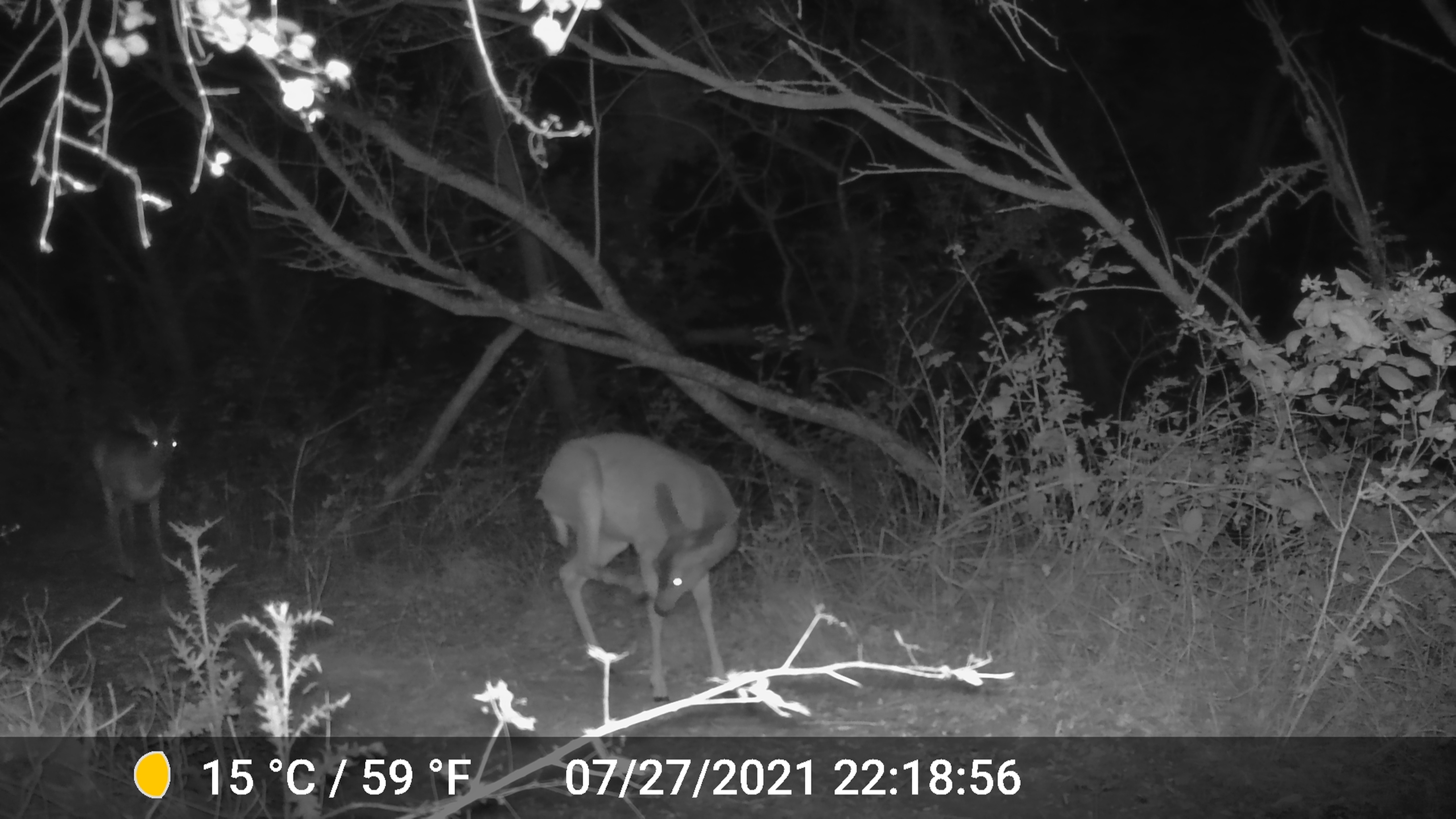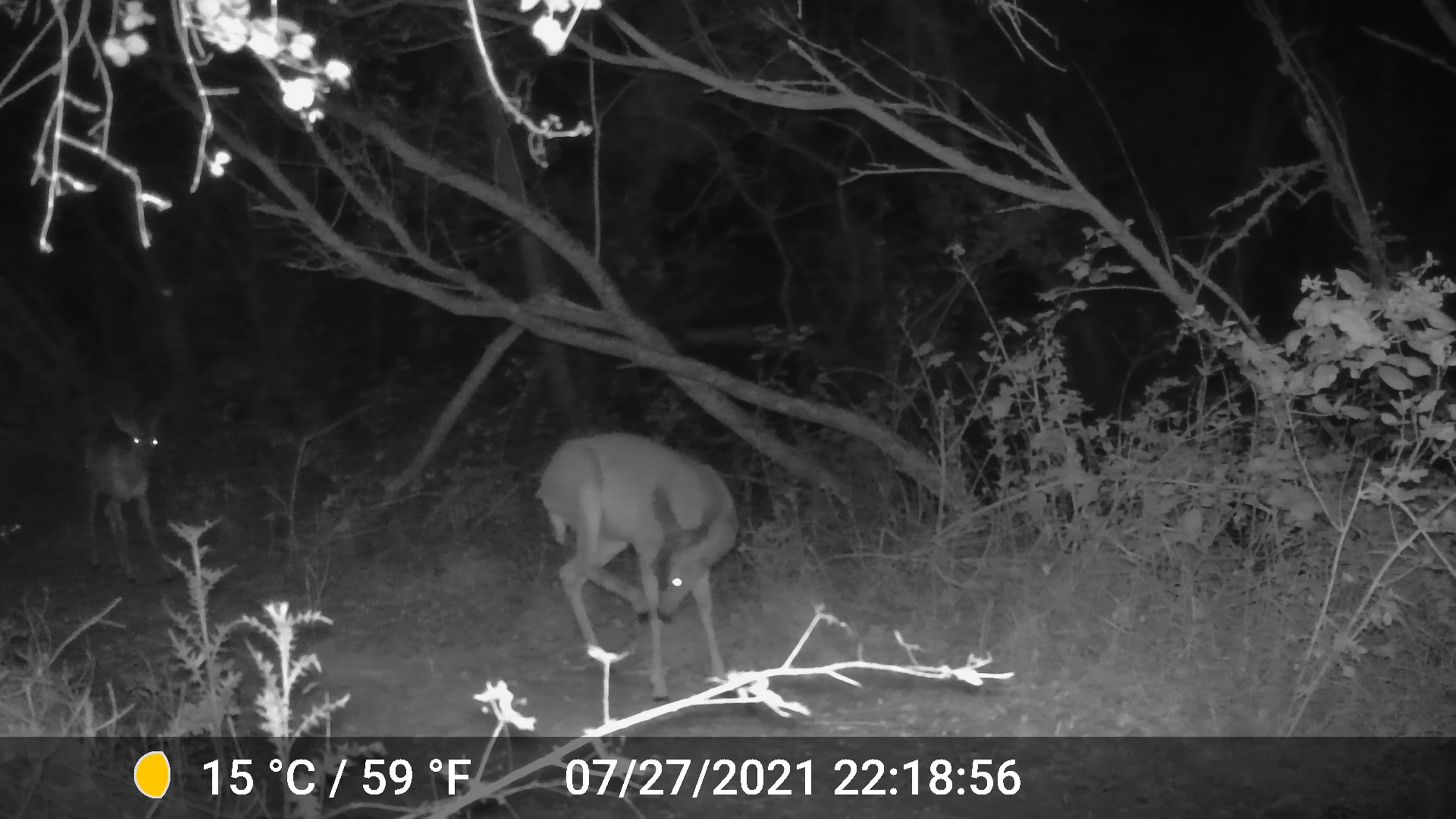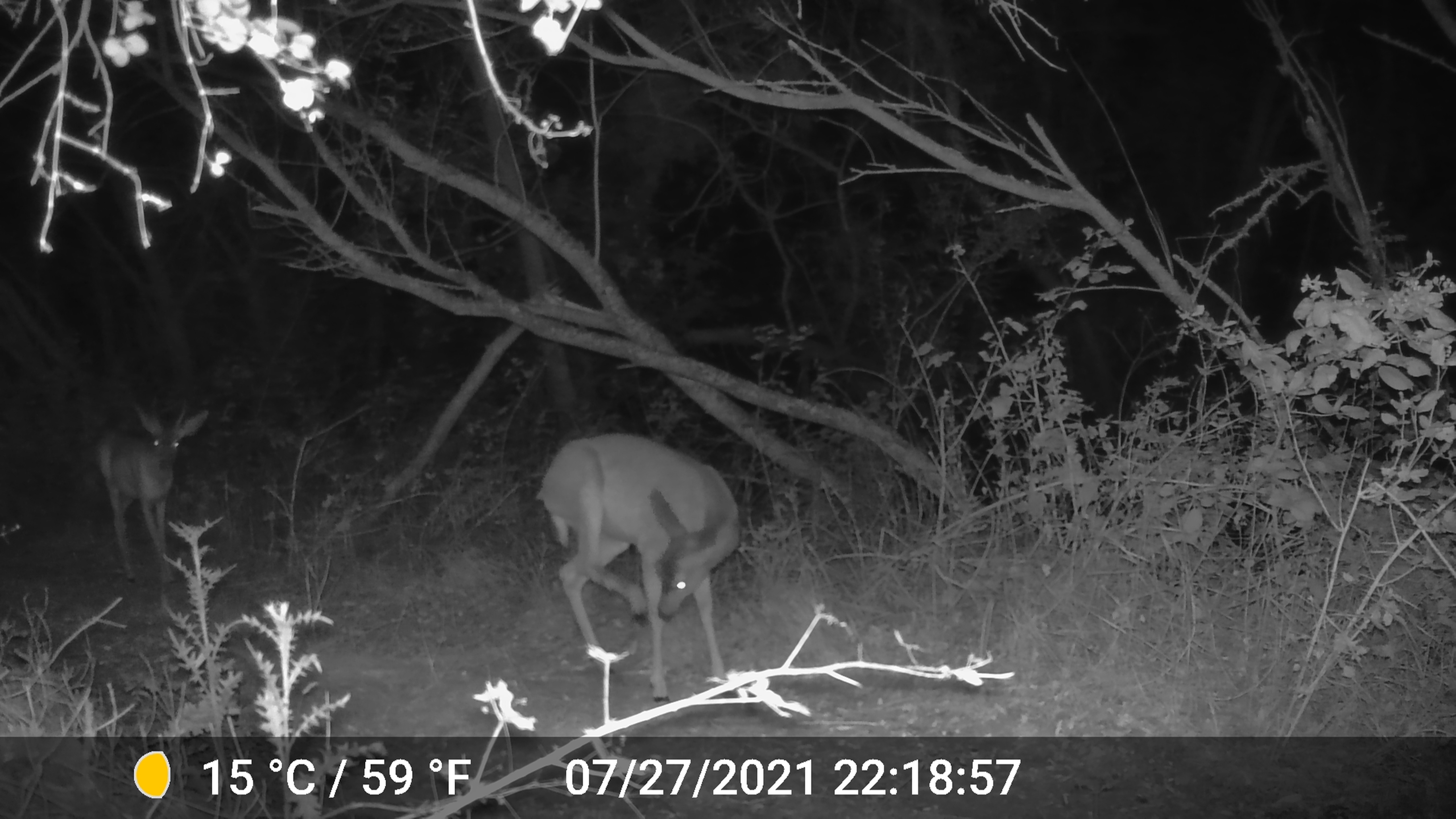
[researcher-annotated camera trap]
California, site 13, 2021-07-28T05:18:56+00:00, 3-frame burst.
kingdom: Animalia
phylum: Chordata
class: Mammalia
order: Artiodactyla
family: Cervidae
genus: Odocoileus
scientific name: Odocoileus hemionus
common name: mule deer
Mule deer (Odocoileus hemionus).